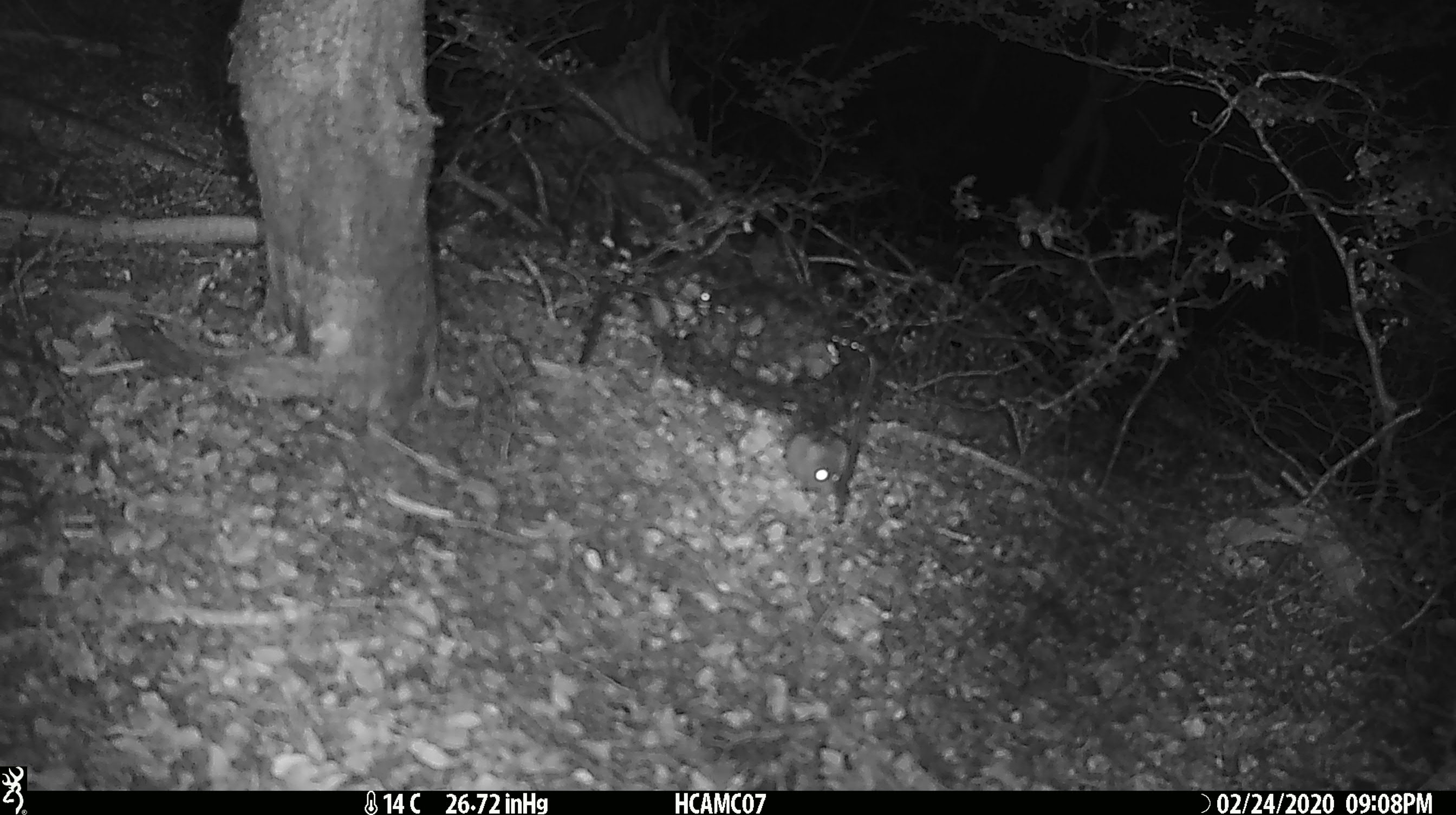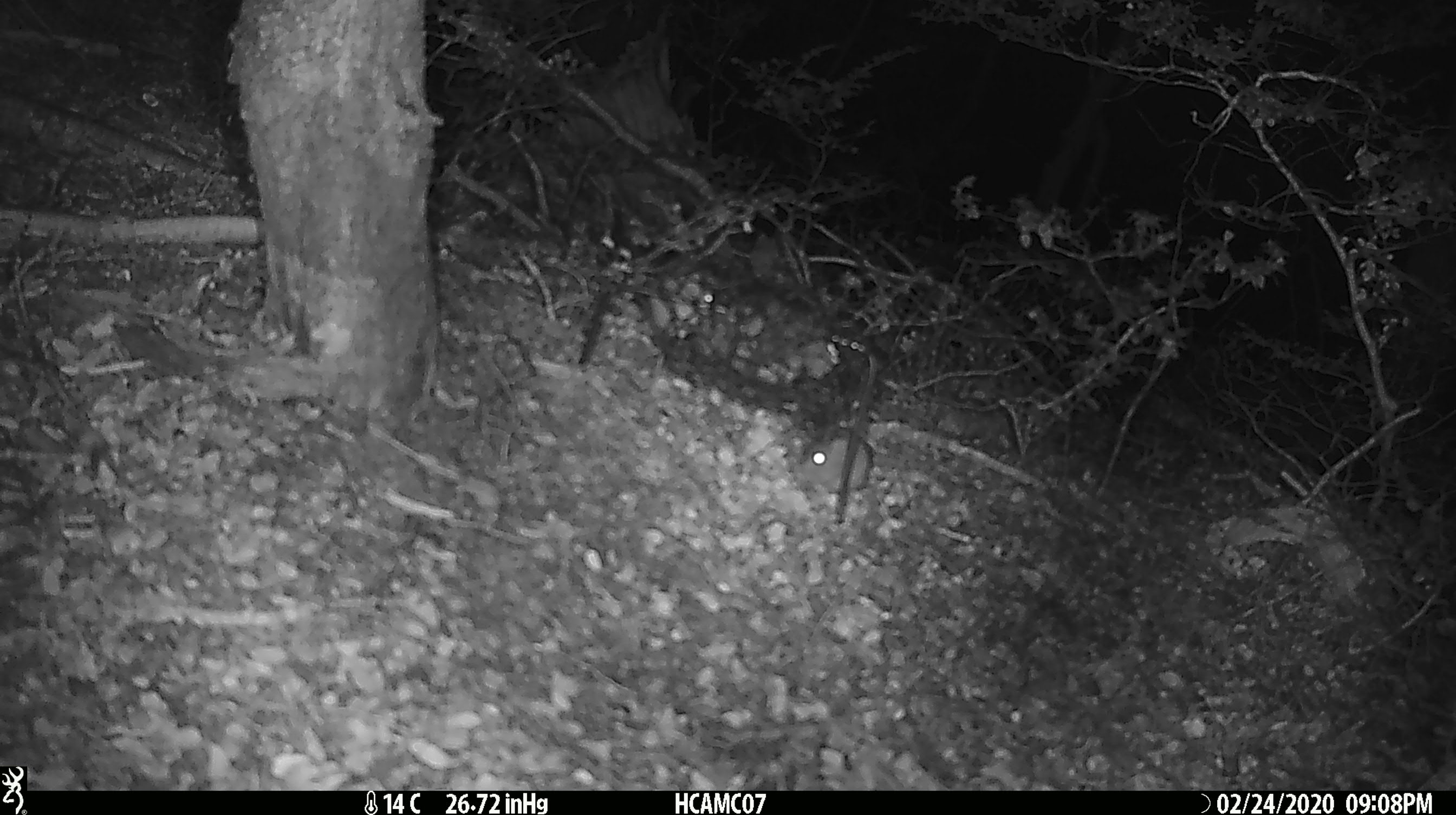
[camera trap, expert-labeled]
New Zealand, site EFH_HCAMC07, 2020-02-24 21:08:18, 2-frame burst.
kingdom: Animalia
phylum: Chordata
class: Mammalia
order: Rodentia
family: Muridae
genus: Mus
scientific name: Mus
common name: mouse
Mouse (Mus).